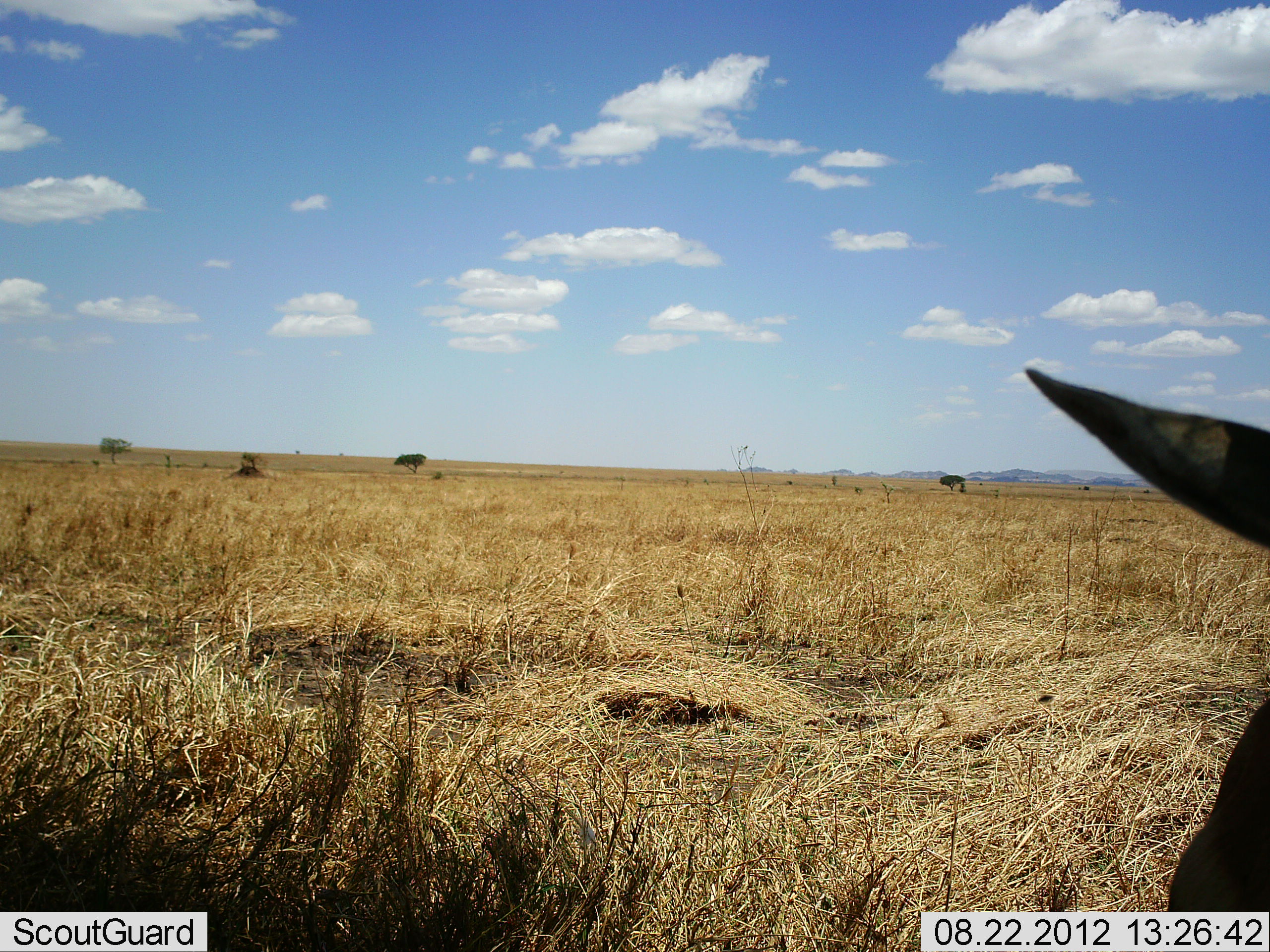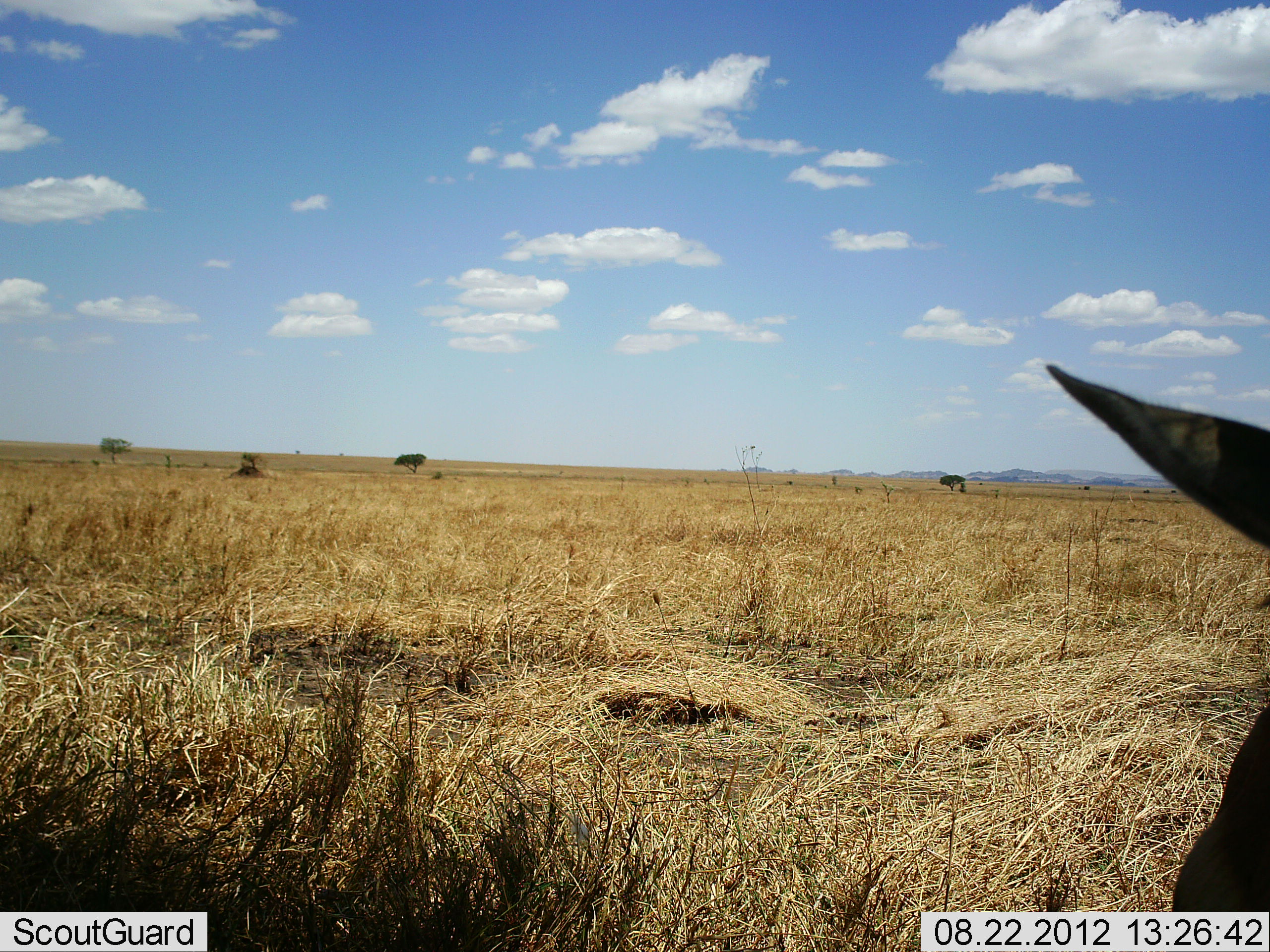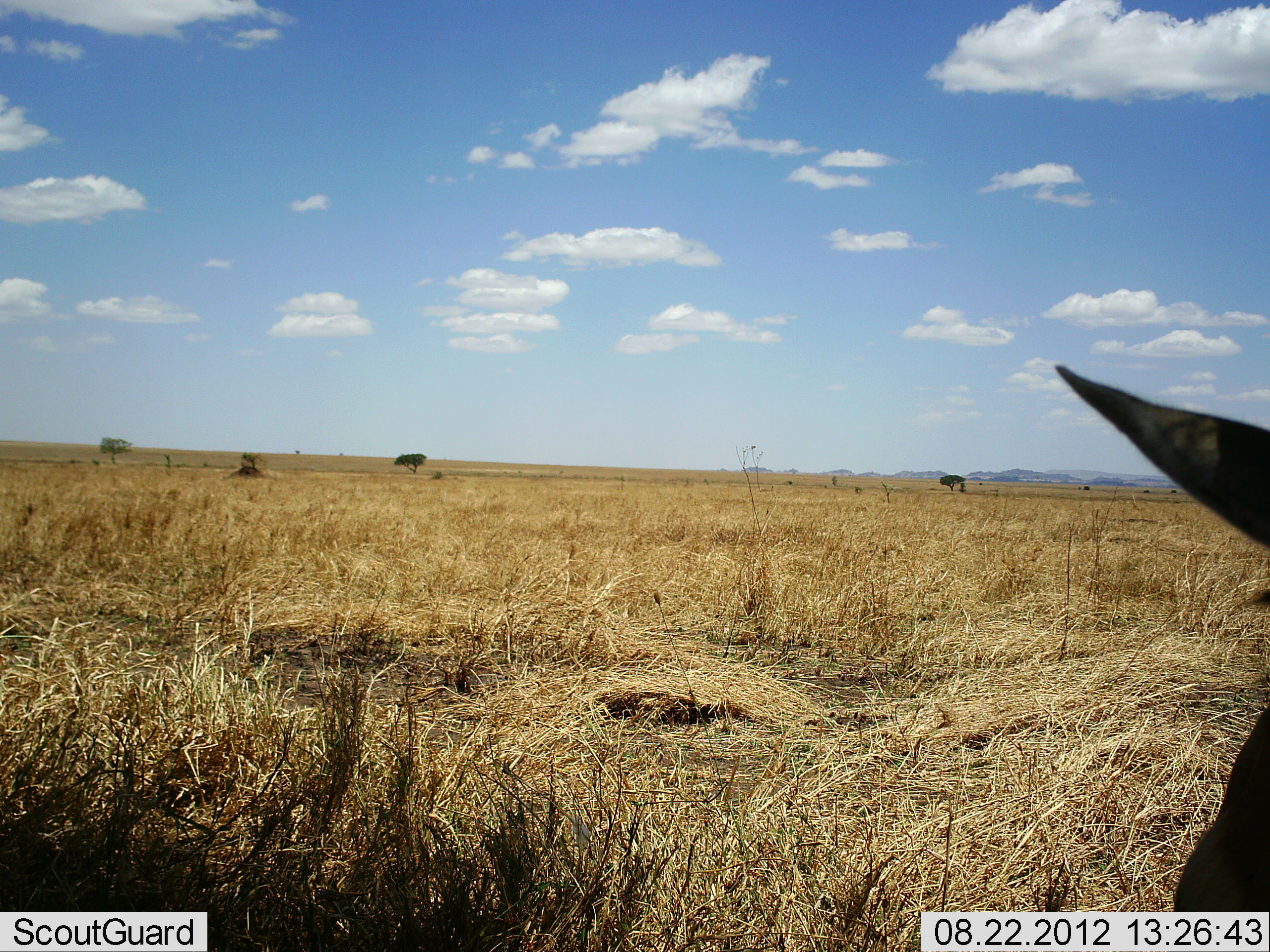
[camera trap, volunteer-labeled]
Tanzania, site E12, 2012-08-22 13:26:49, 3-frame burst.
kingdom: Animalia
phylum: Chordata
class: Mammalia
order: Artiodactyla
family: Bovidae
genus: Connochaetes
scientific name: Connochaetes taurinus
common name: blue wildebeest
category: wildebeest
Wildebeest (blue wildebeest) (Connochaetes taurinus), count 1. Behavior (volunteer vote fractions): standing 14%, resting 86%, moving 0%, interacting 0%. Young present (vote fraction): 0%. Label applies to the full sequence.